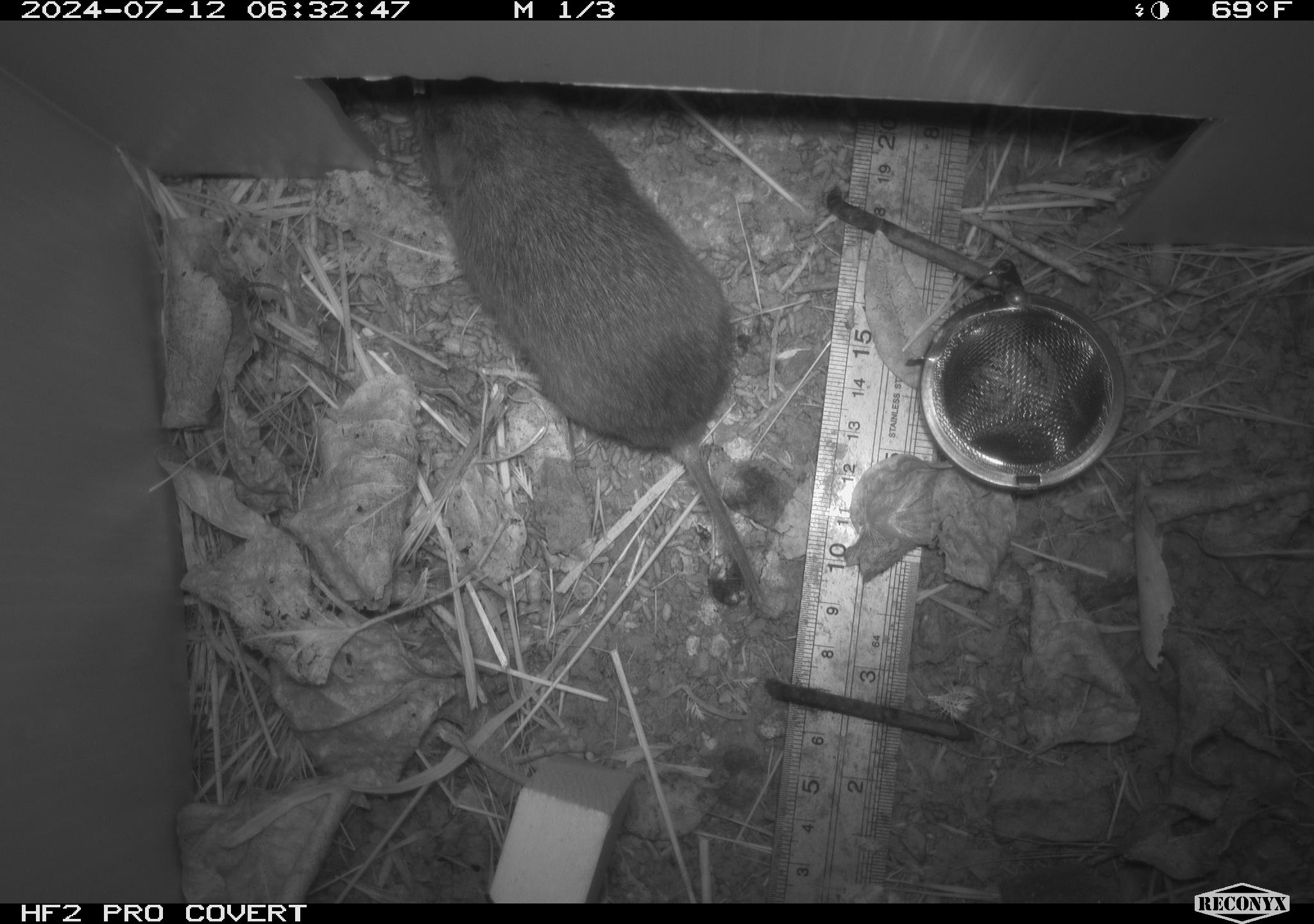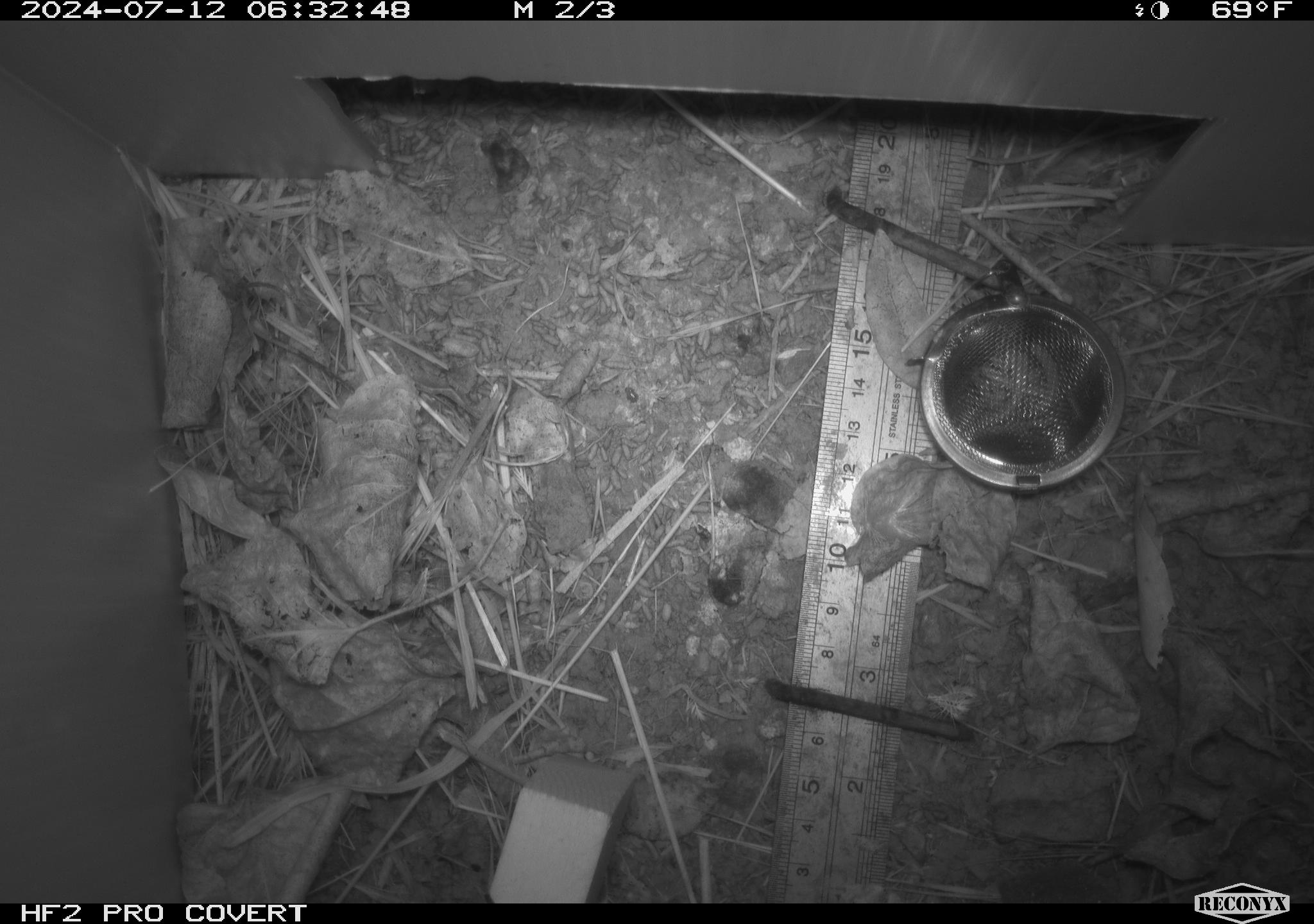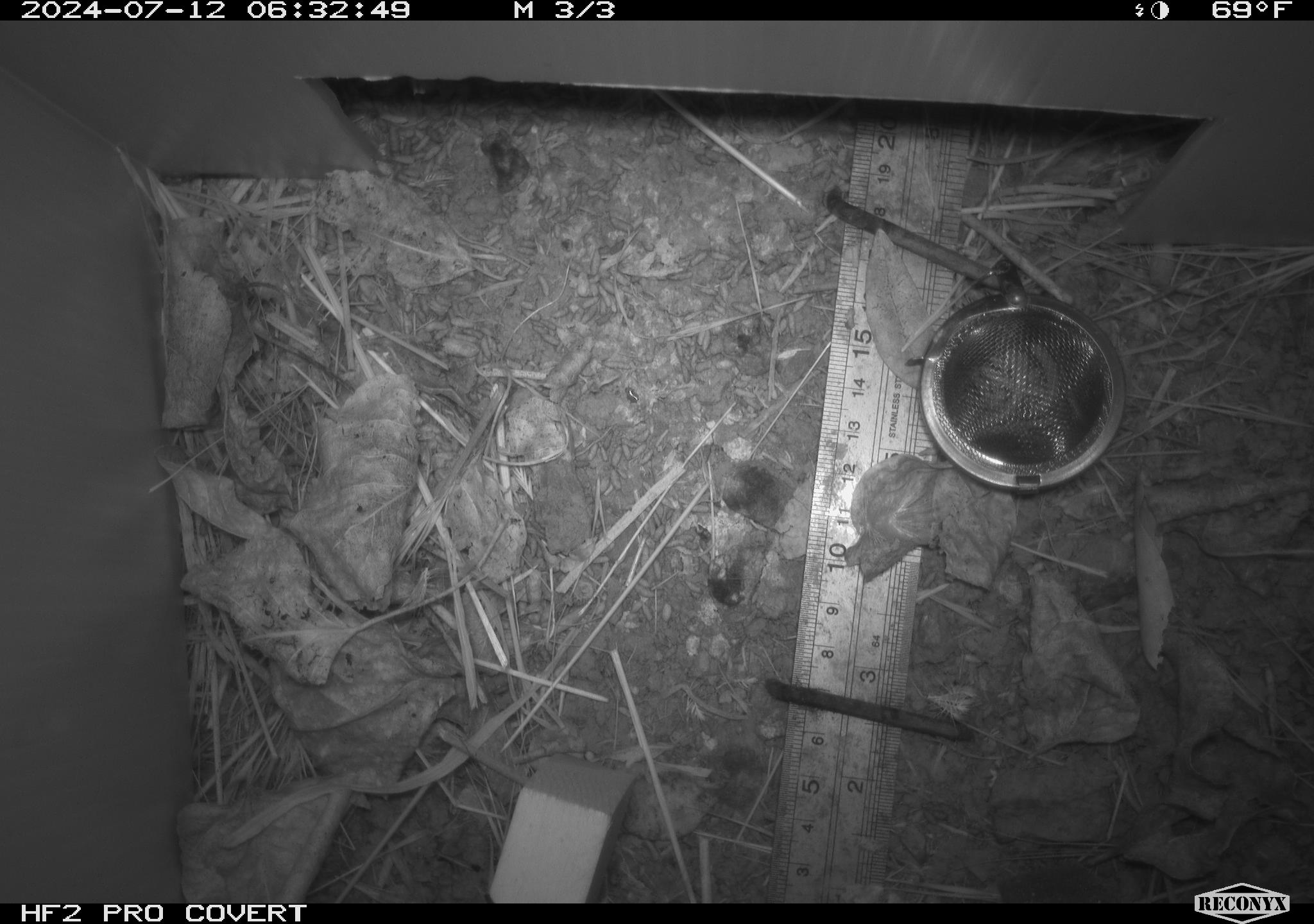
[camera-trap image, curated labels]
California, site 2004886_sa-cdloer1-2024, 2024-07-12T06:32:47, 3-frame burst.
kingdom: Animalia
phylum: Chordata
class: Mammalia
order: Rodentia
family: Cricetidae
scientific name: Arvicolinae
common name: voles, lemmings, and muskrats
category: arvicolinae subfamily